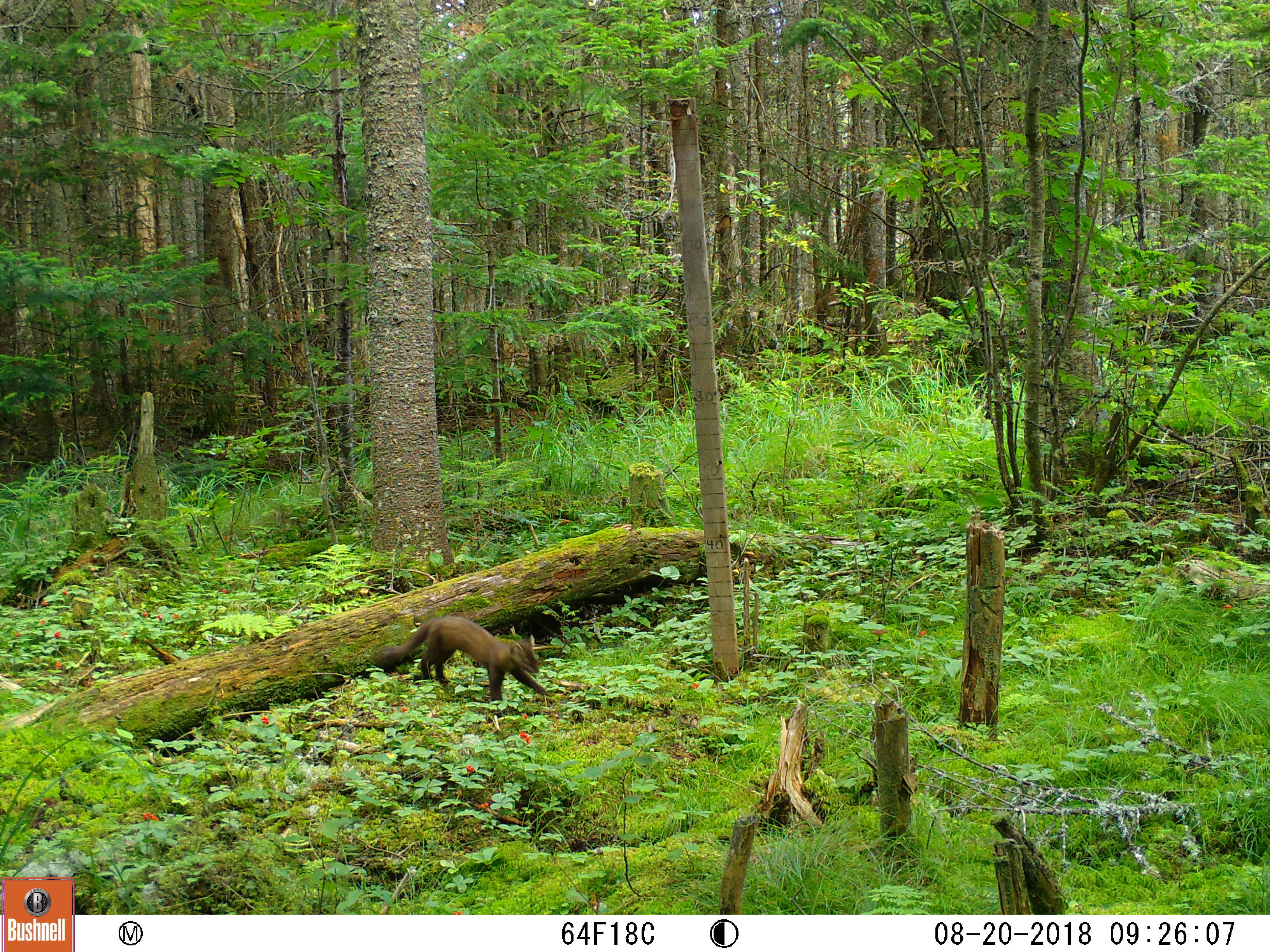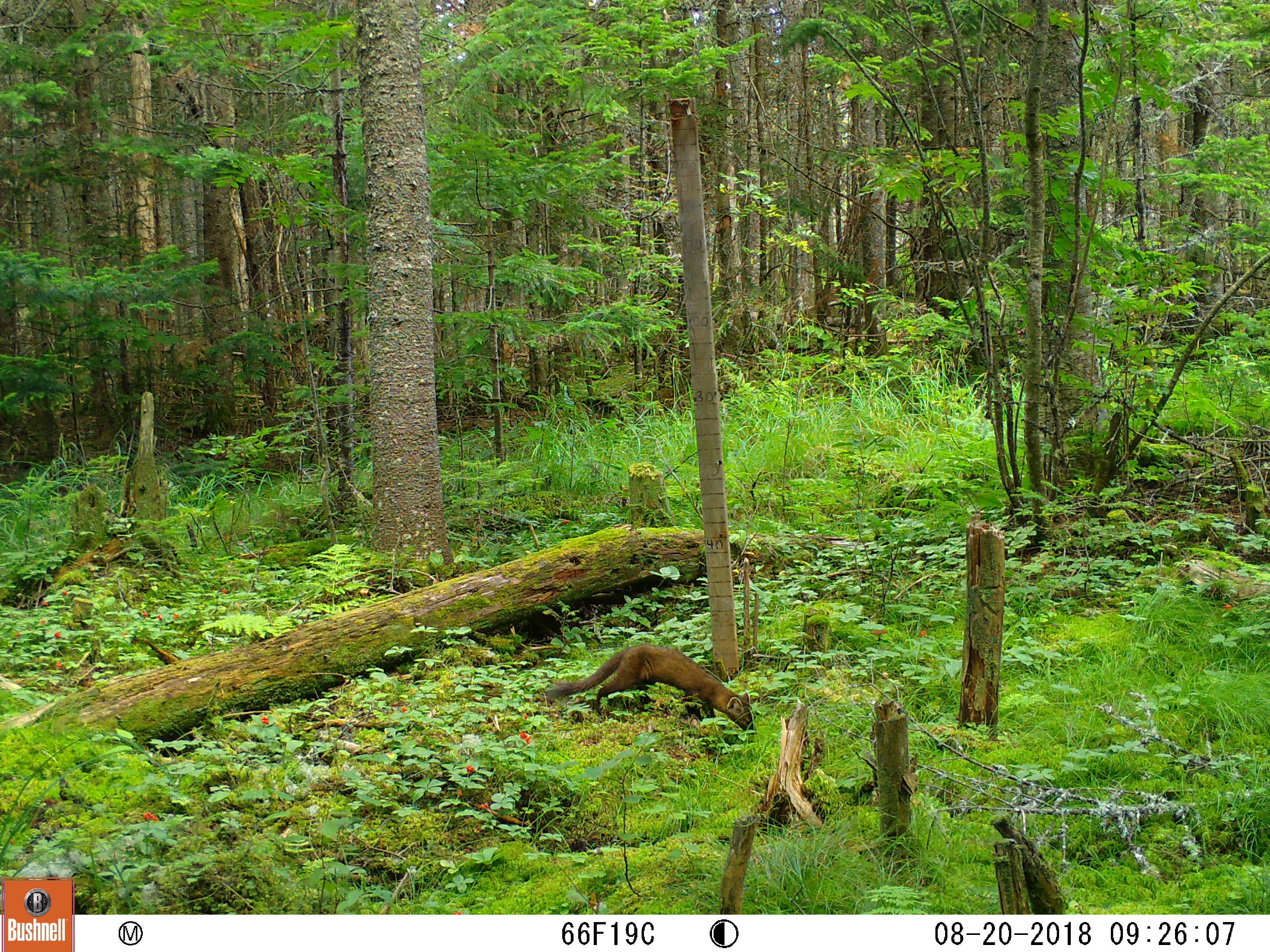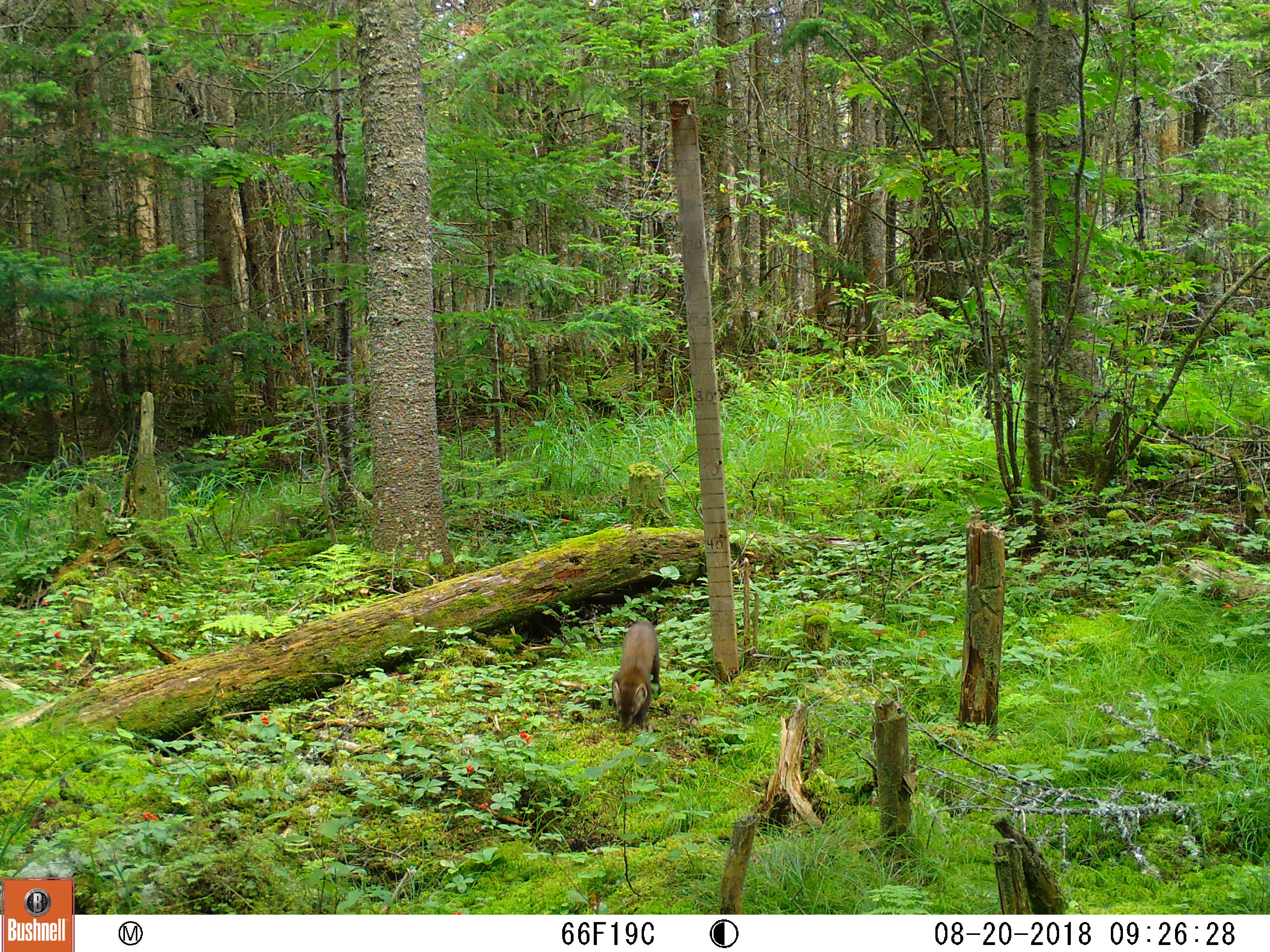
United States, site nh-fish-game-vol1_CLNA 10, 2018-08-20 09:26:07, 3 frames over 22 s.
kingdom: Animalia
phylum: Chordata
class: Mammalia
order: Carnivora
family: Mustelidae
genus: Martes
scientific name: Martes americana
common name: american marten